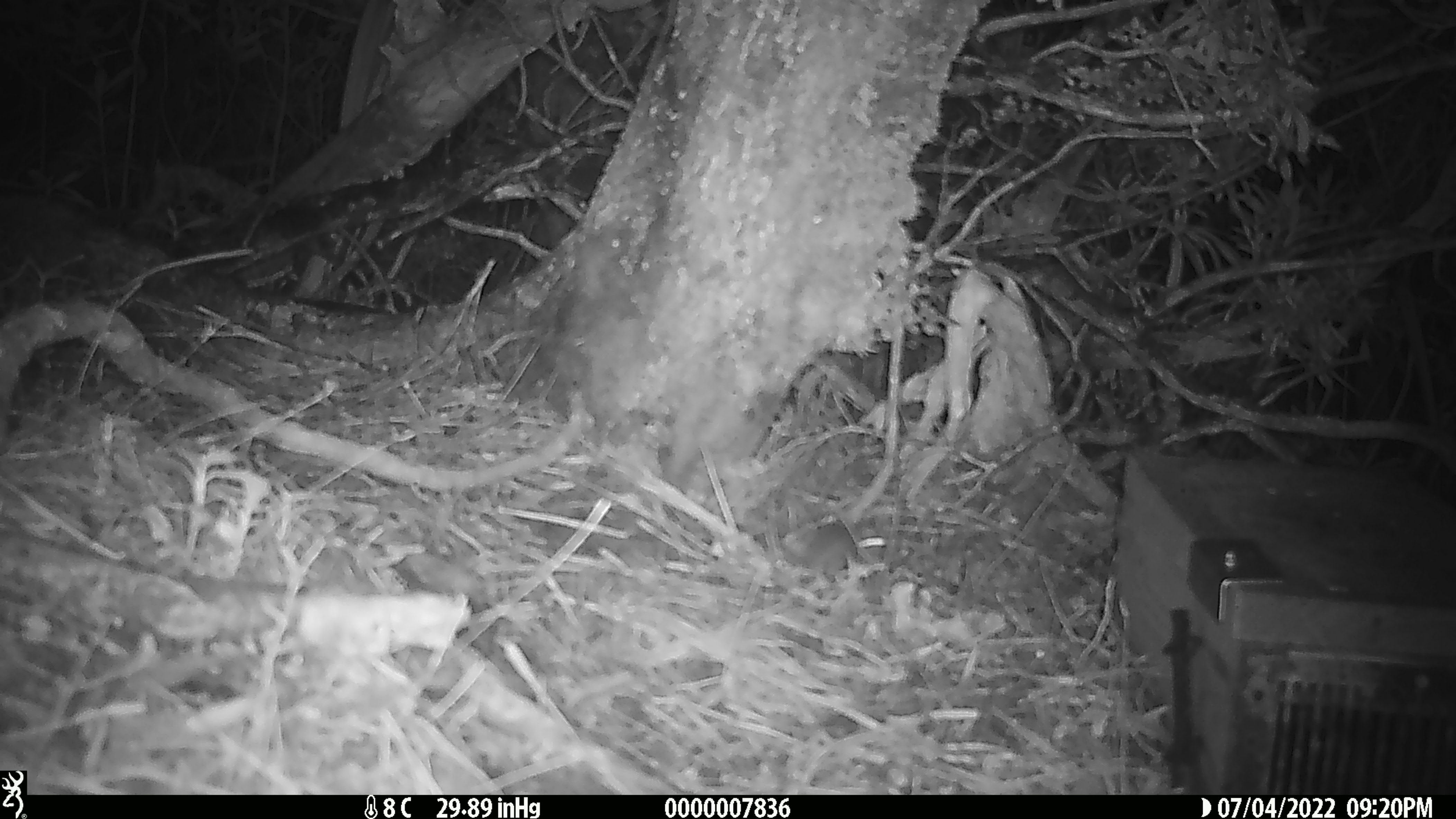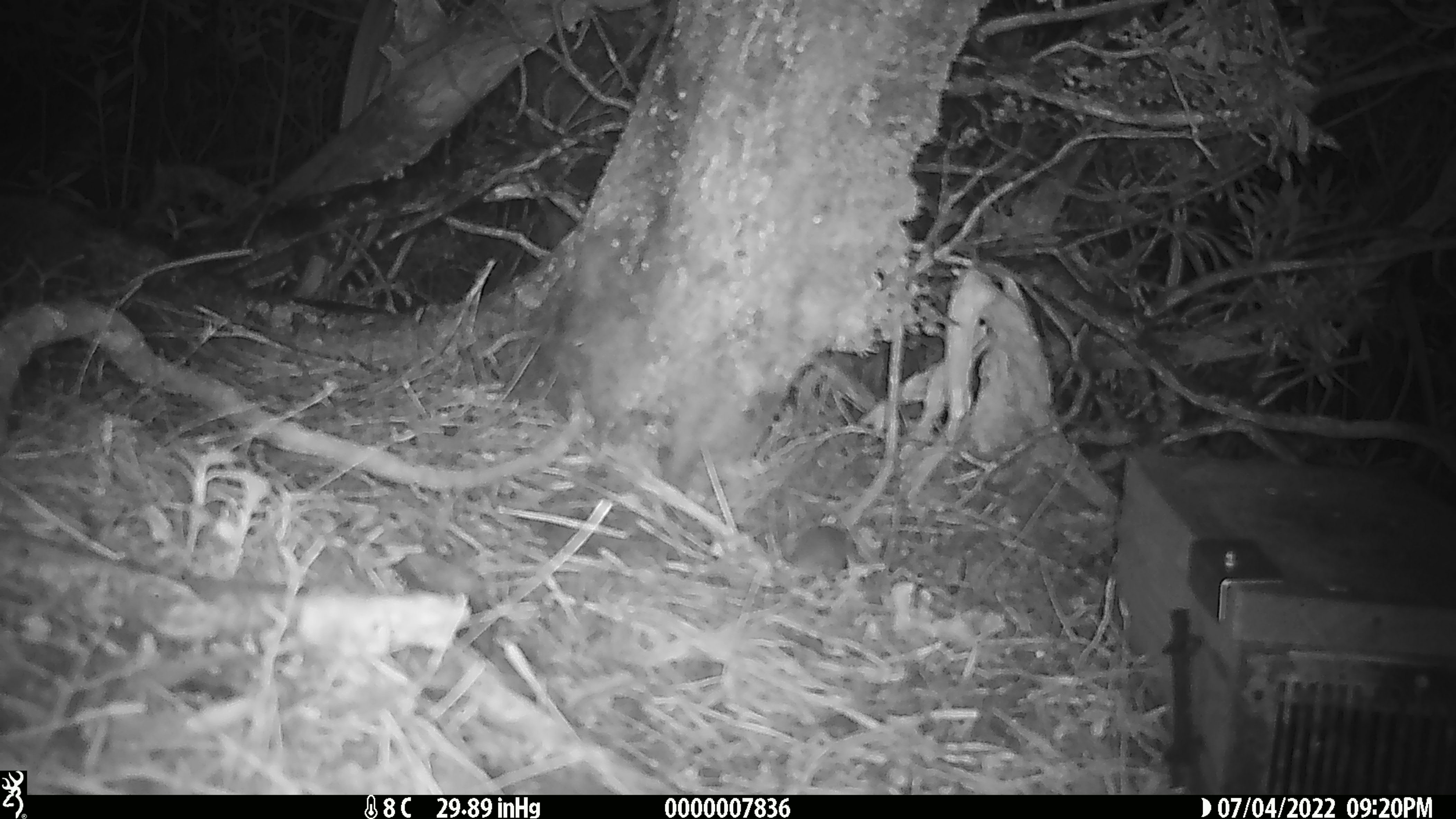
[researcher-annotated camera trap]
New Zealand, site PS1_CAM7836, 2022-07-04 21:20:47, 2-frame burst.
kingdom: Animalia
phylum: Chordata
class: Mammalia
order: Rodentia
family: Muridae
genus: Mus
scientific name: Mus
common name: mouse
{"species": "mouse (Mus)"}